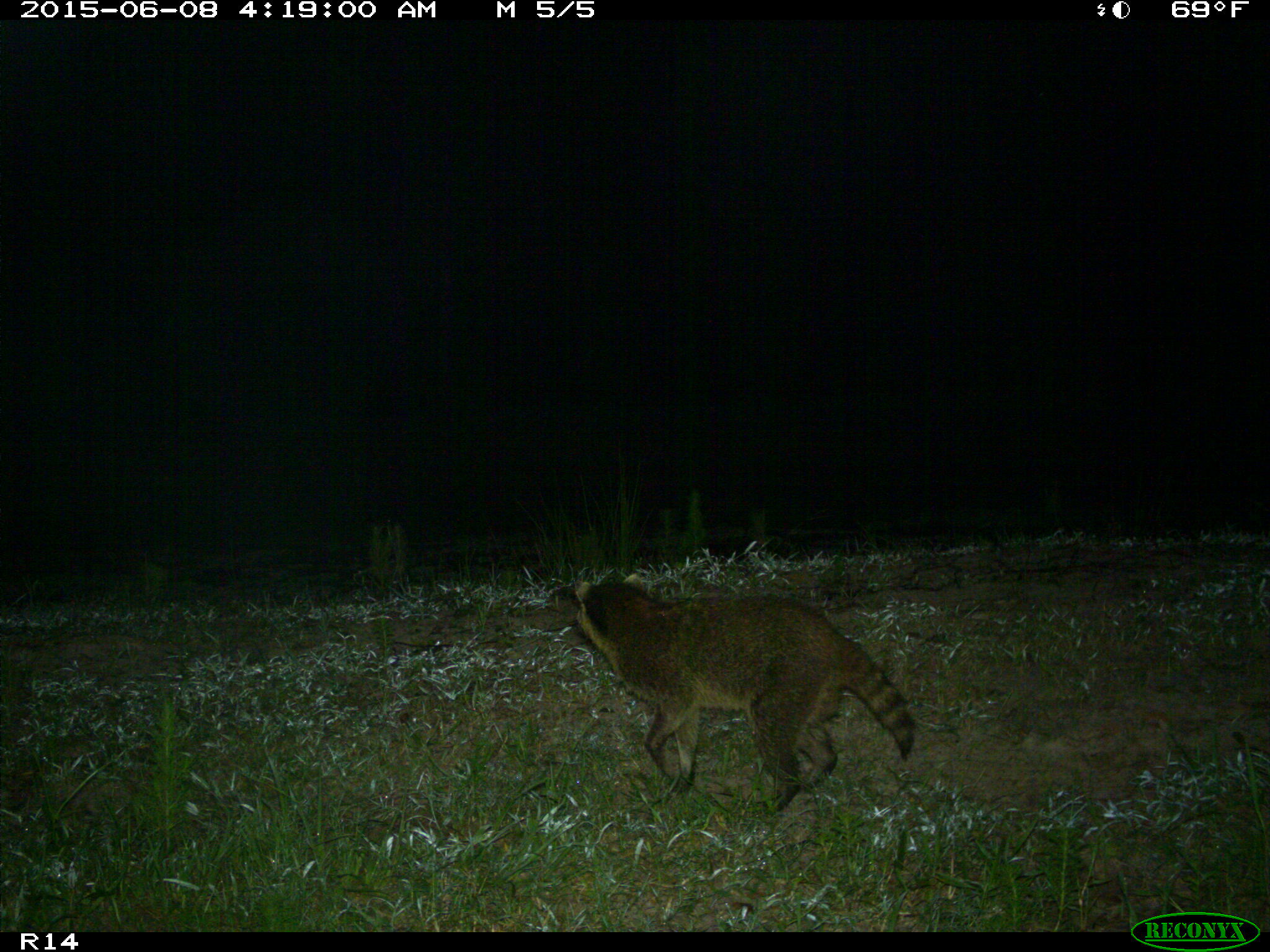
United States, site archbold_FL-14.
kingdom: Animalia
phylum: Chordata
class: Mammalia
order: Carnivora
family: Procyonidae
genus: Procyon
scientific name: Procyon lotor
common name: common raccoon